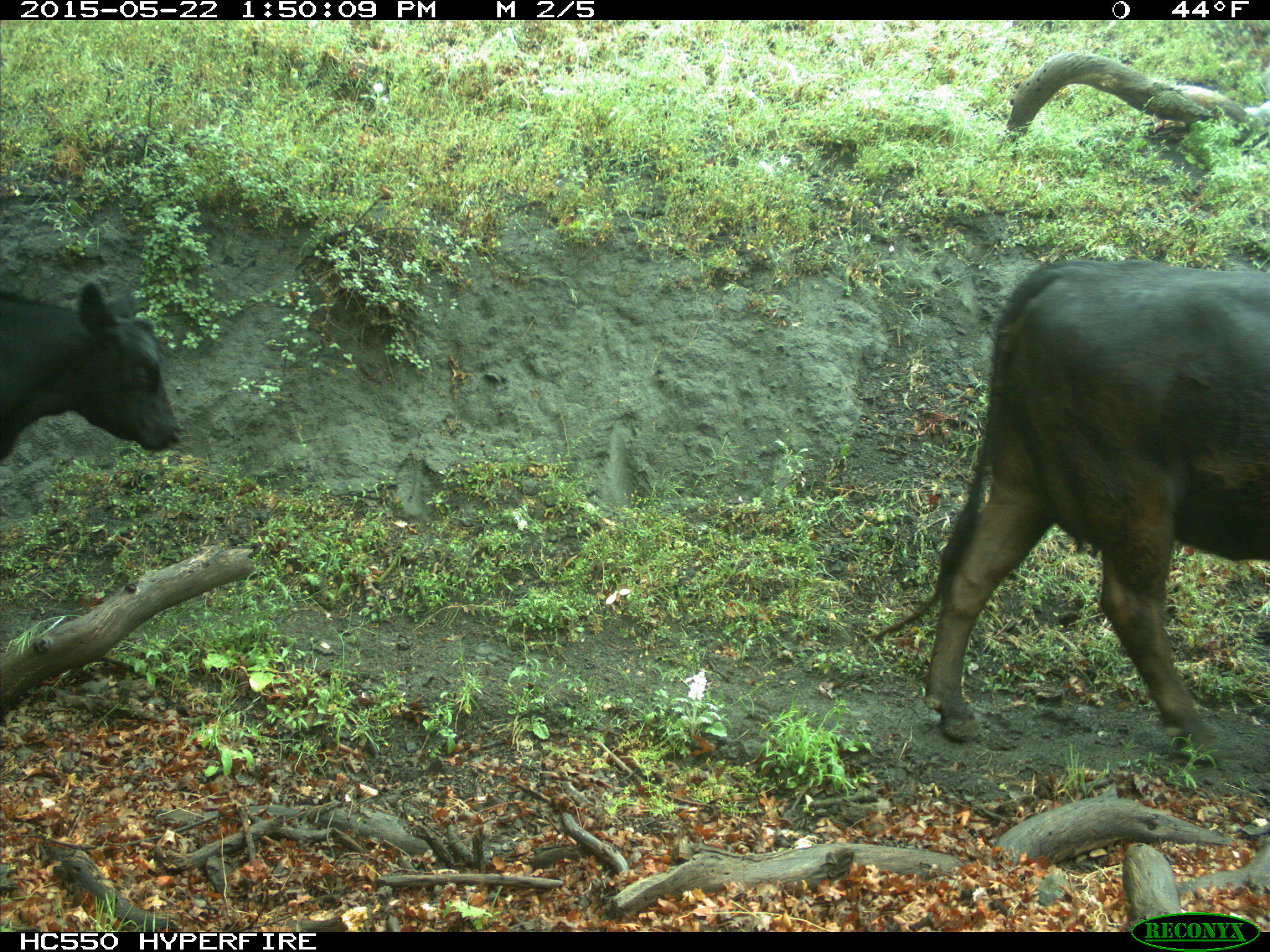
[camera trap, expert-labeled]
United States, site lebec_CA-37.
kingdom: Animalia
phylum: Chordata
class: Mammalia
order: Artiodactyla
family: Bovidae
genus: Bos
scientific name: Bos taurus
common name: domestic cow